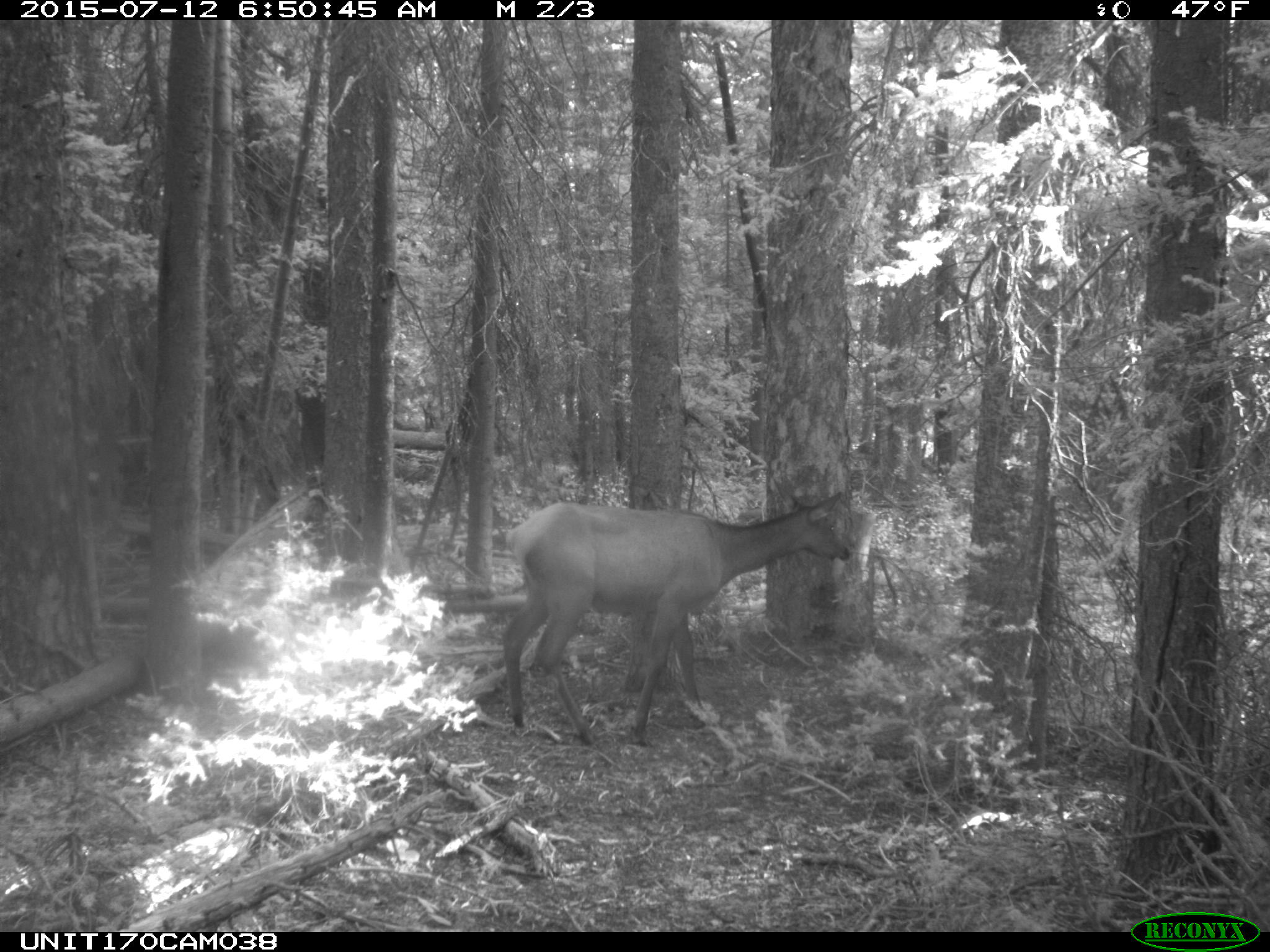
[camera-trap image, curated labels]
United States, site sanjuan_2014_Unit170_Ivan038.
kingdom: Animalia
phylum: Chordata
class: Mammalia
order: Artiodactyla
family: Cervidae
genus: Cervus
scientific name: Cervus elaphus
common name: red deer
Cervus elaphus (red deer).